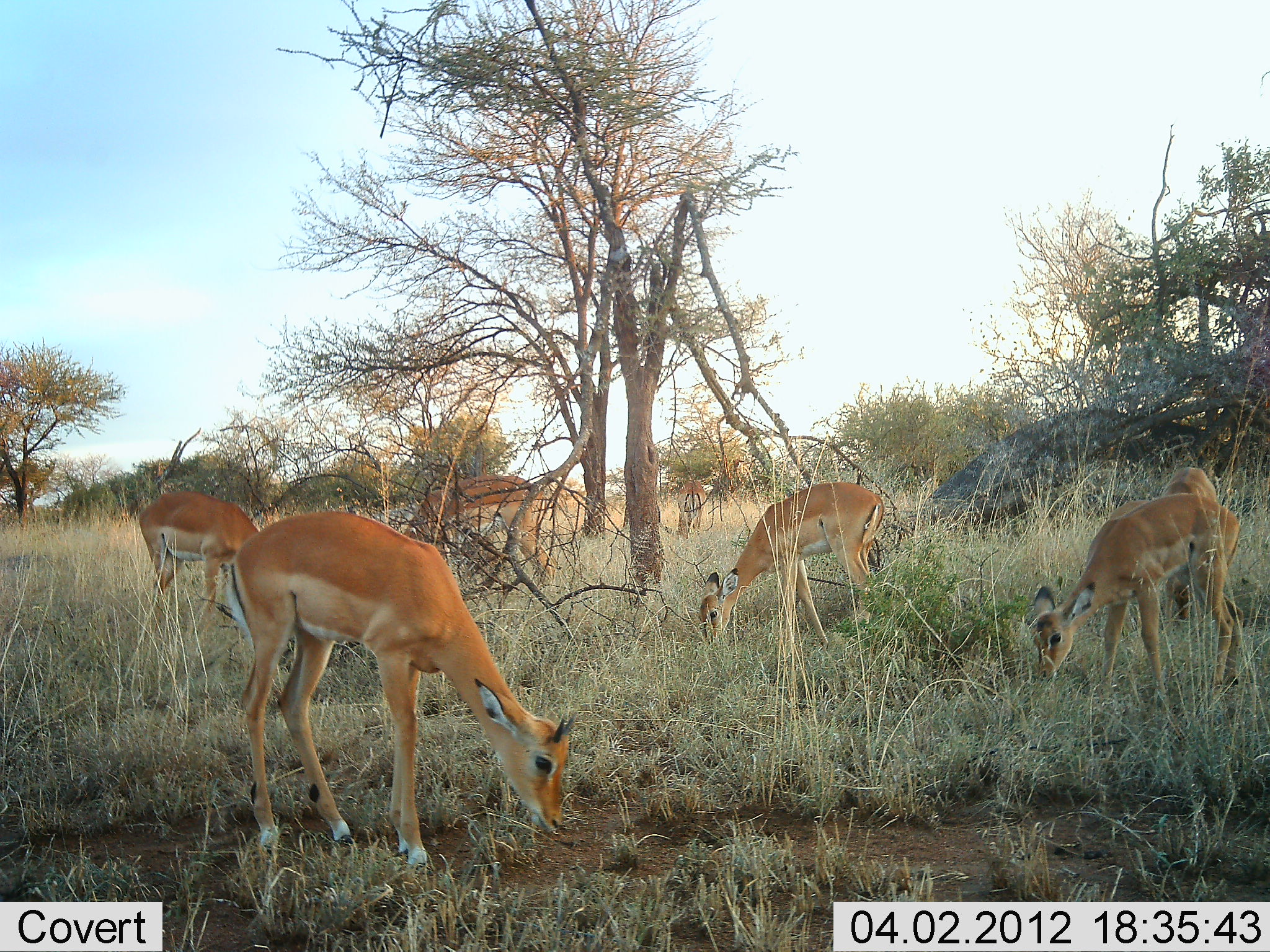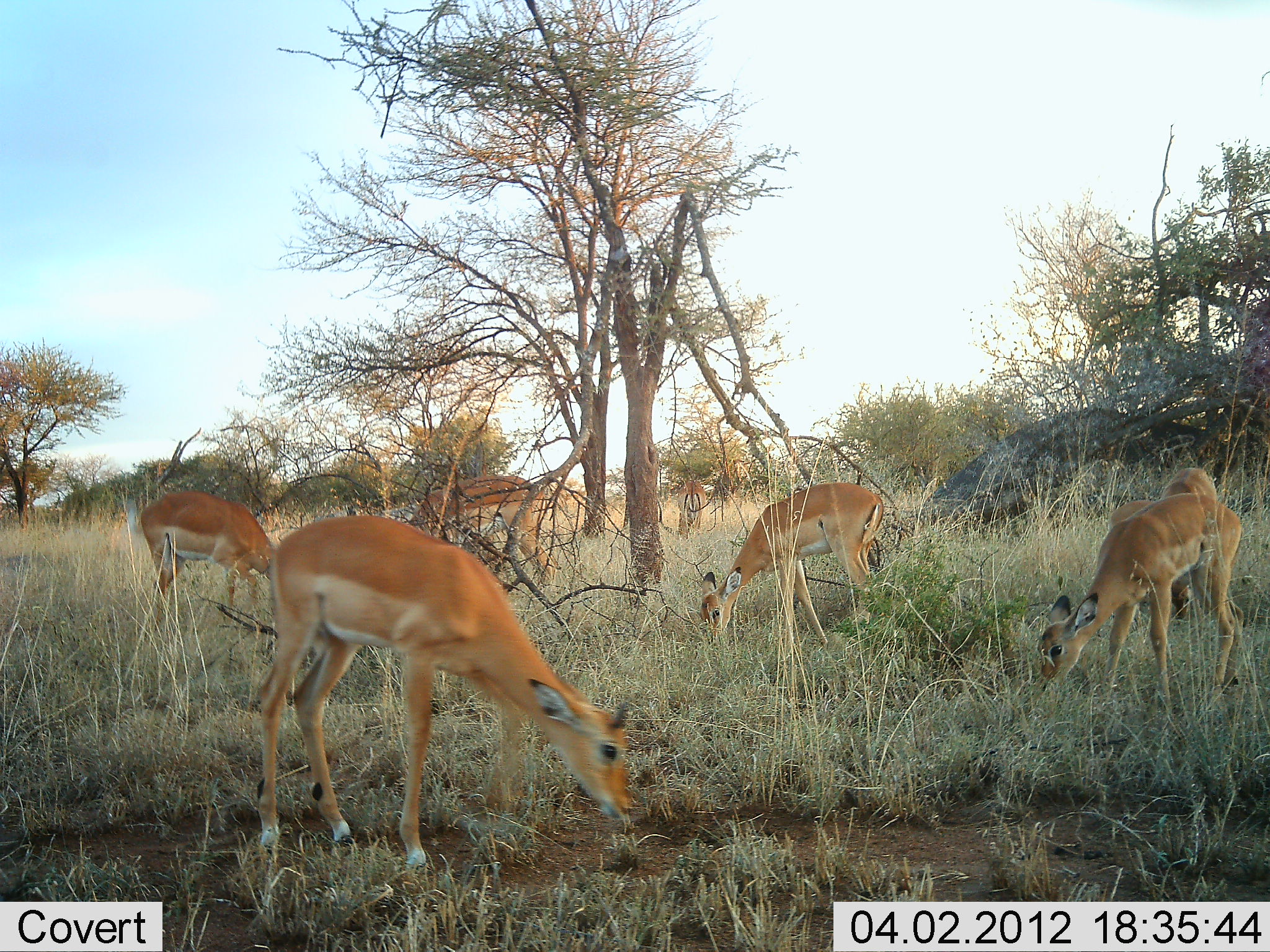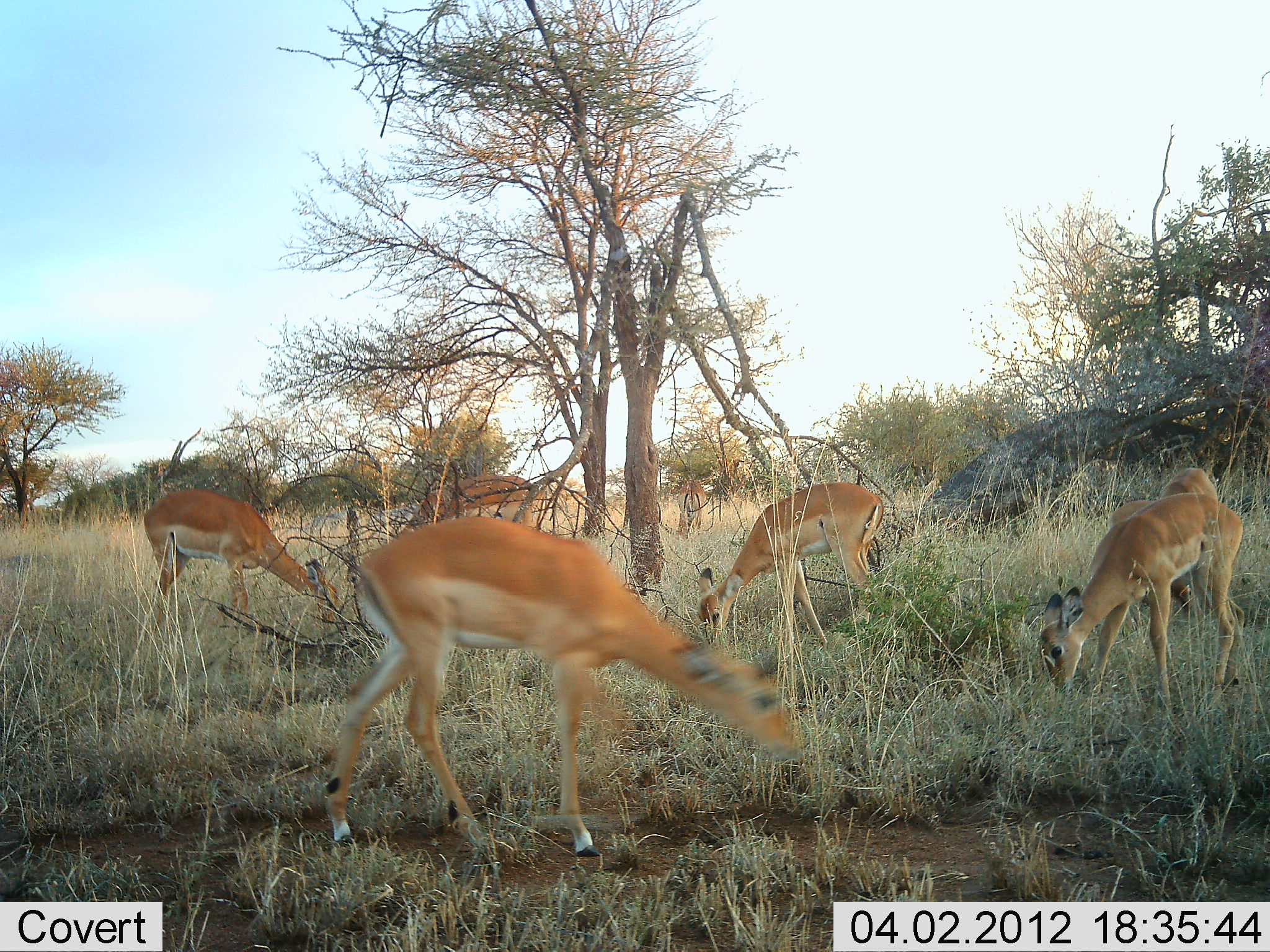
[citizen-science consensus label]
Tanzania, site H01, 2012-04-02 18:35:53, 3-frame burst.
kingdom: Animalia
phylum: Chordata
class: Mammalia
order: Artiodactyla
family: Bovidae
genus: Aepyceros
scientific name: Aepyceros melampus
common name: impala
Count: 7.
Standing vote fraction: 35%.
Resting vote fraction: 0%.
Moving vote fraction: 12%.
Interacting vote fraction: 0%.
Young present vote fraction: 0%.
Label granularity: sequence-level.